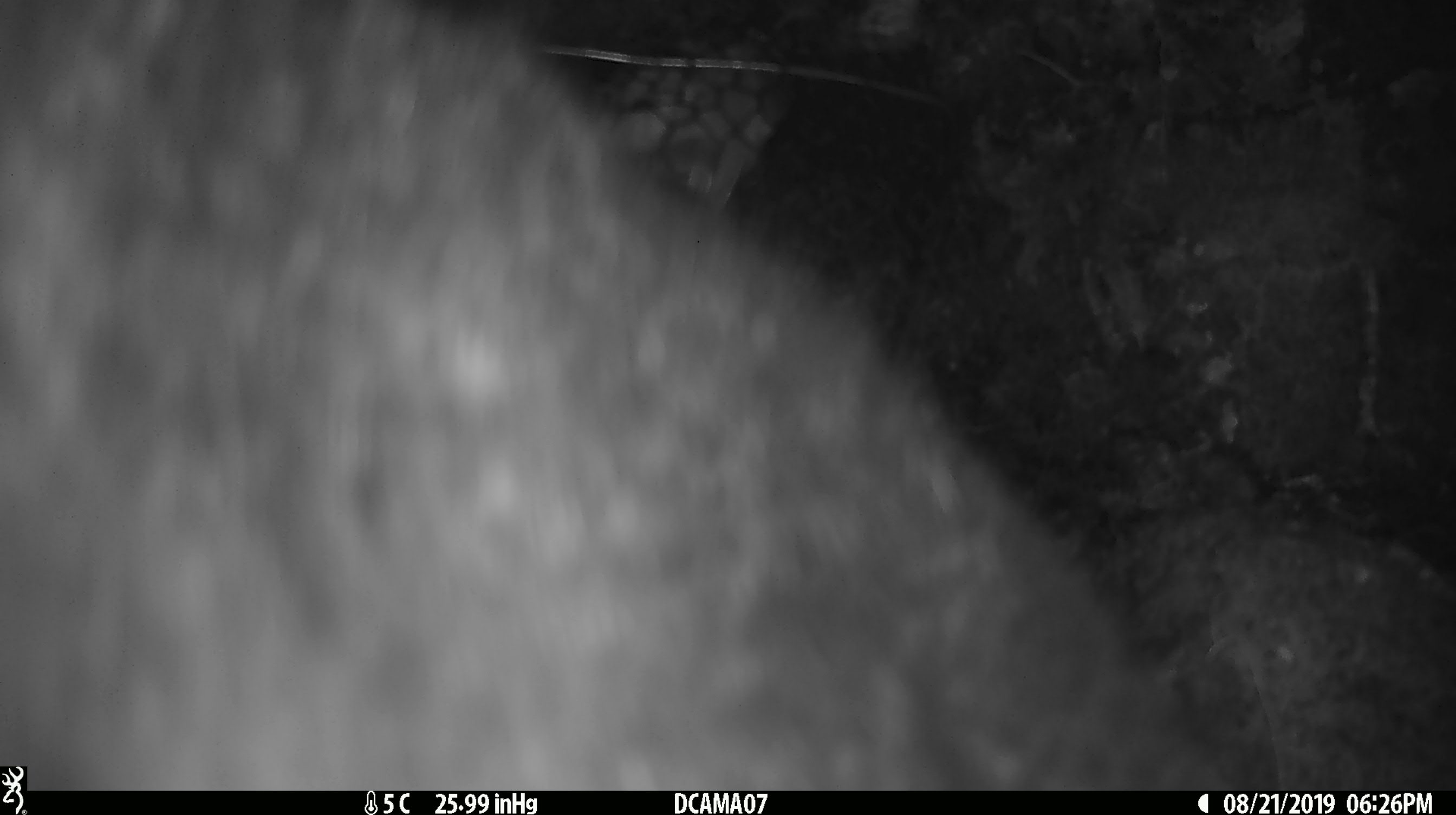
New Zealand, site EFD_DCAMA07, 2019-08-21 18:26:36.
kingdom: Animalia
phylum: Chordata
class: Mammalia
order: Diprotodontia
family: Phalangeridae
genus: Trichosurus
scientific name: Trichosurus vulpecula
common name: common brushtail possum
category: possum